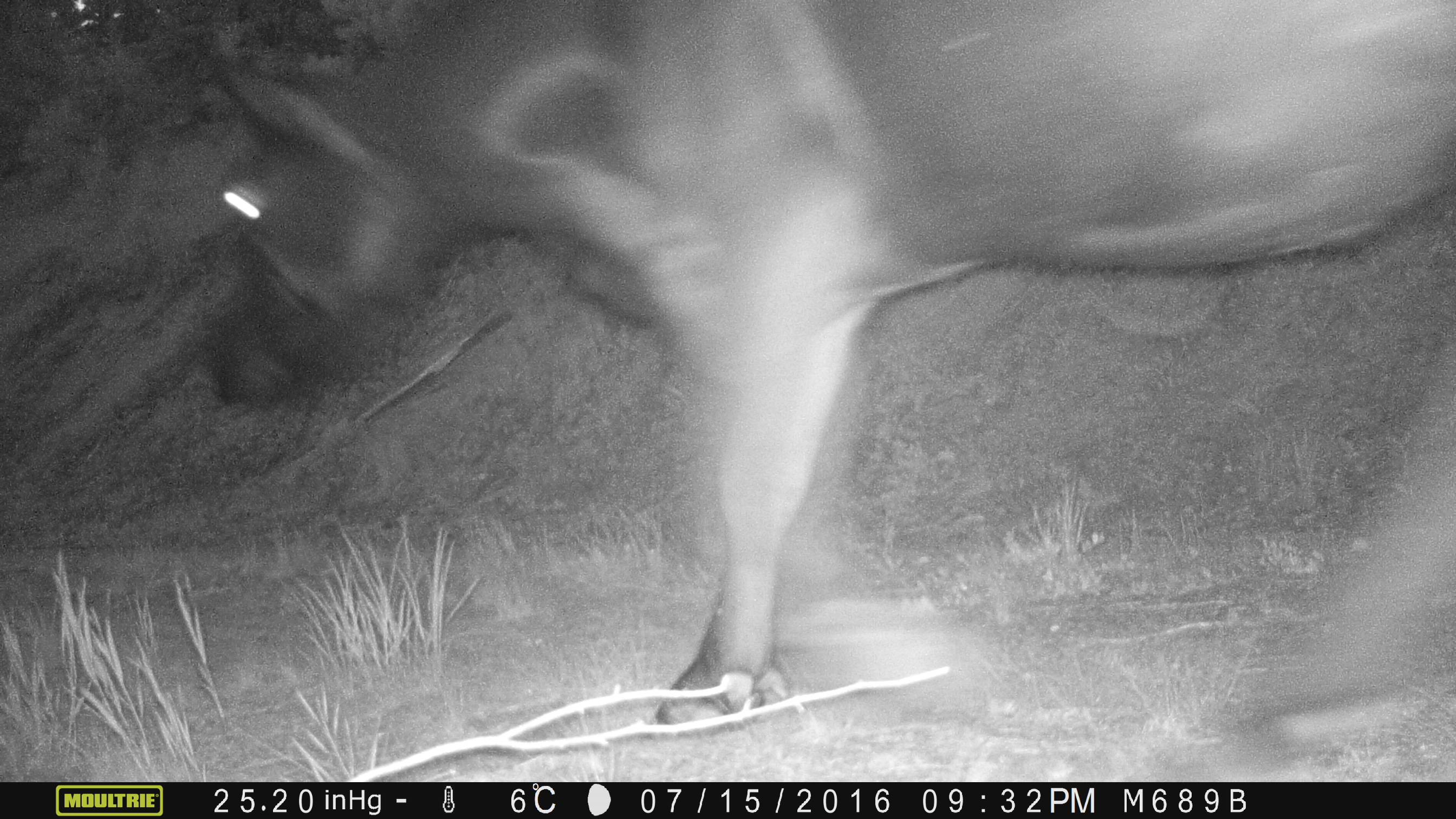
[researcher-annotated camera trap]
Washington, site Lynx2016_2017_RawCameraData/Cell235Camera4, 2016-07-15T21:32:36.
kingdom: Animalia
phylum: Chordata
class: Mammalia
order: Artiodactyla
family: Bovidae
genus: Bos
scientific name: Bos taurus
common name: domestic cattle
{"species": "domestic cattle (Bos taurus)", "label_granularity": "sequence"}